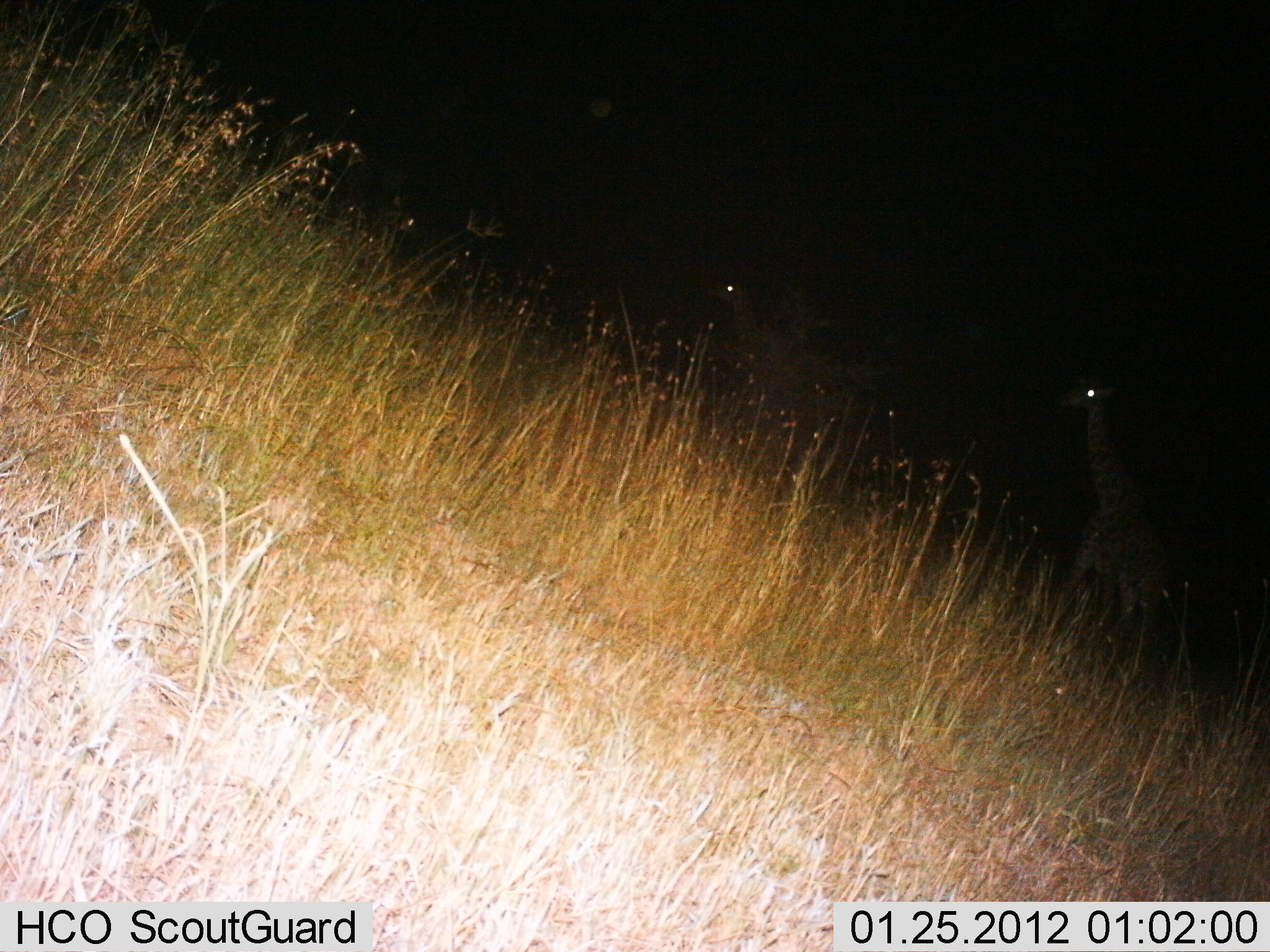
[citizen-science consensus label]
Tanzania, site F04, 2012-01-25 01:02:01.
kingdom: Animalia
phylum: Chordata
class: Mammalia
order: Artiodactyla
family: Giraffidae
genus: Giraffa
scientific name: Giraffa camelopardalis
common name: giraffe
Giraffe (Giraffa camelopardalis), count 2. Behavior (volunteer vote fractions): standing 28%, resting 0%, moving 78%, interacting 0%. Young present (vote fraction): 0%. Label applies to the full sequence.